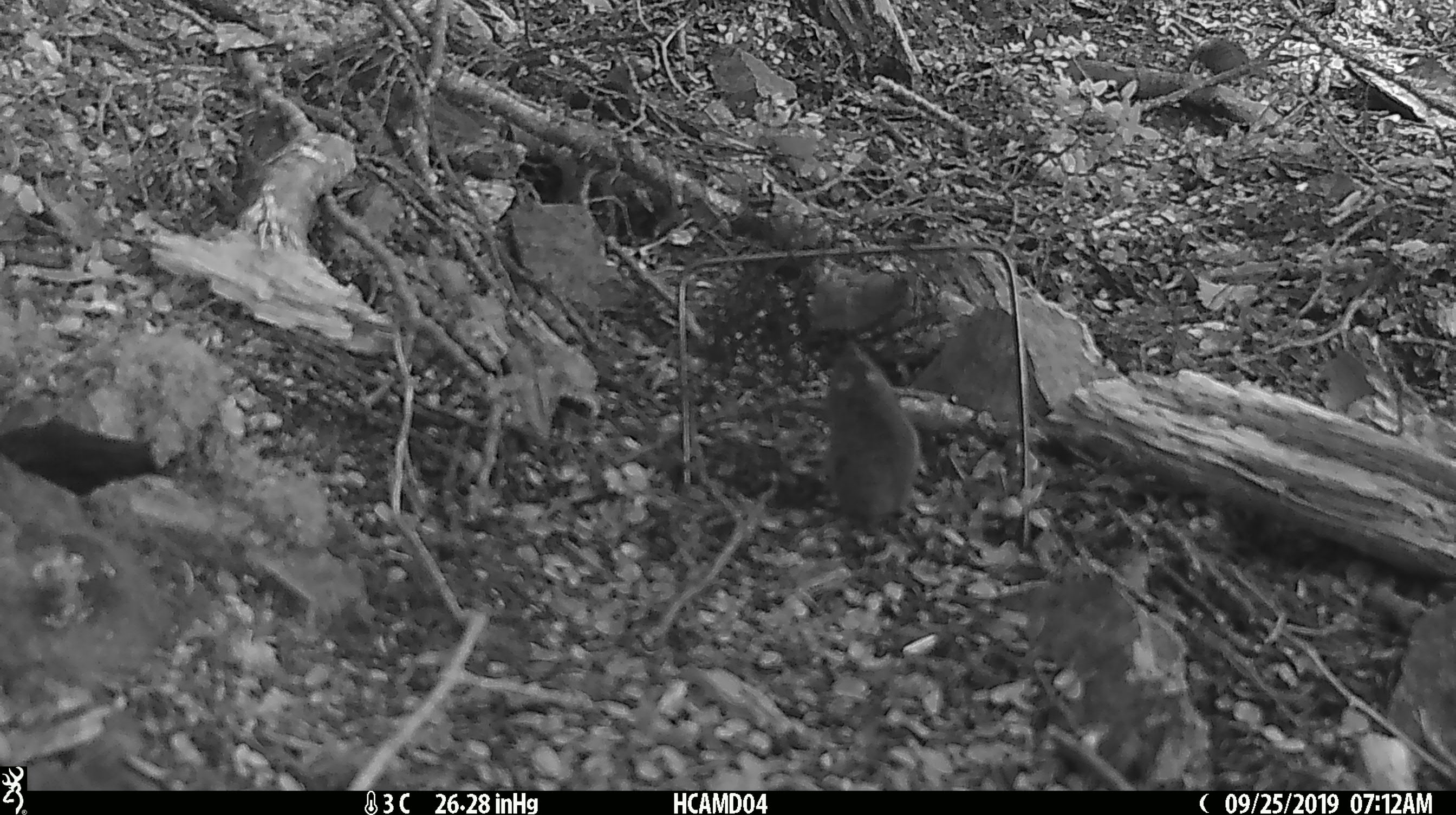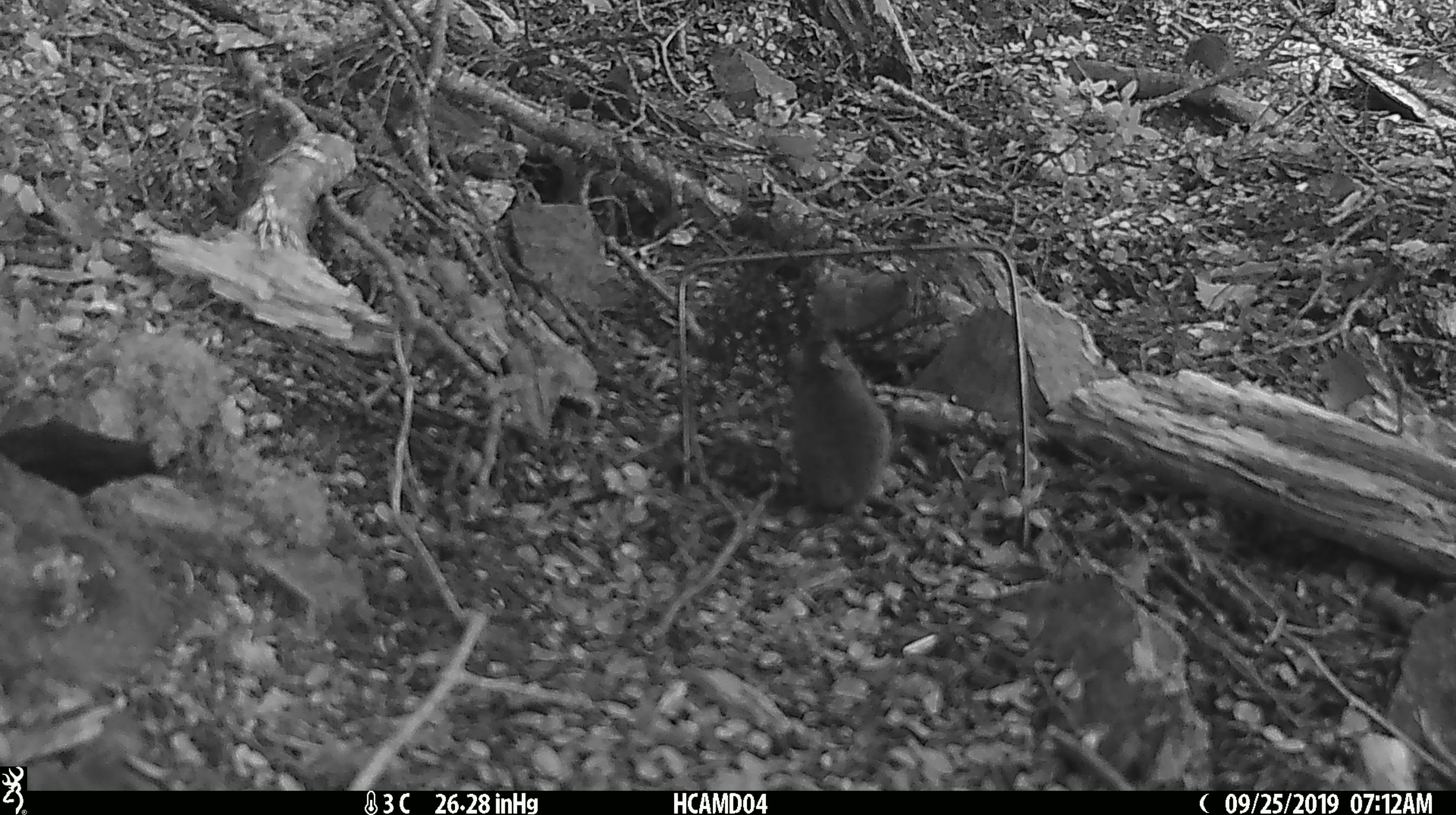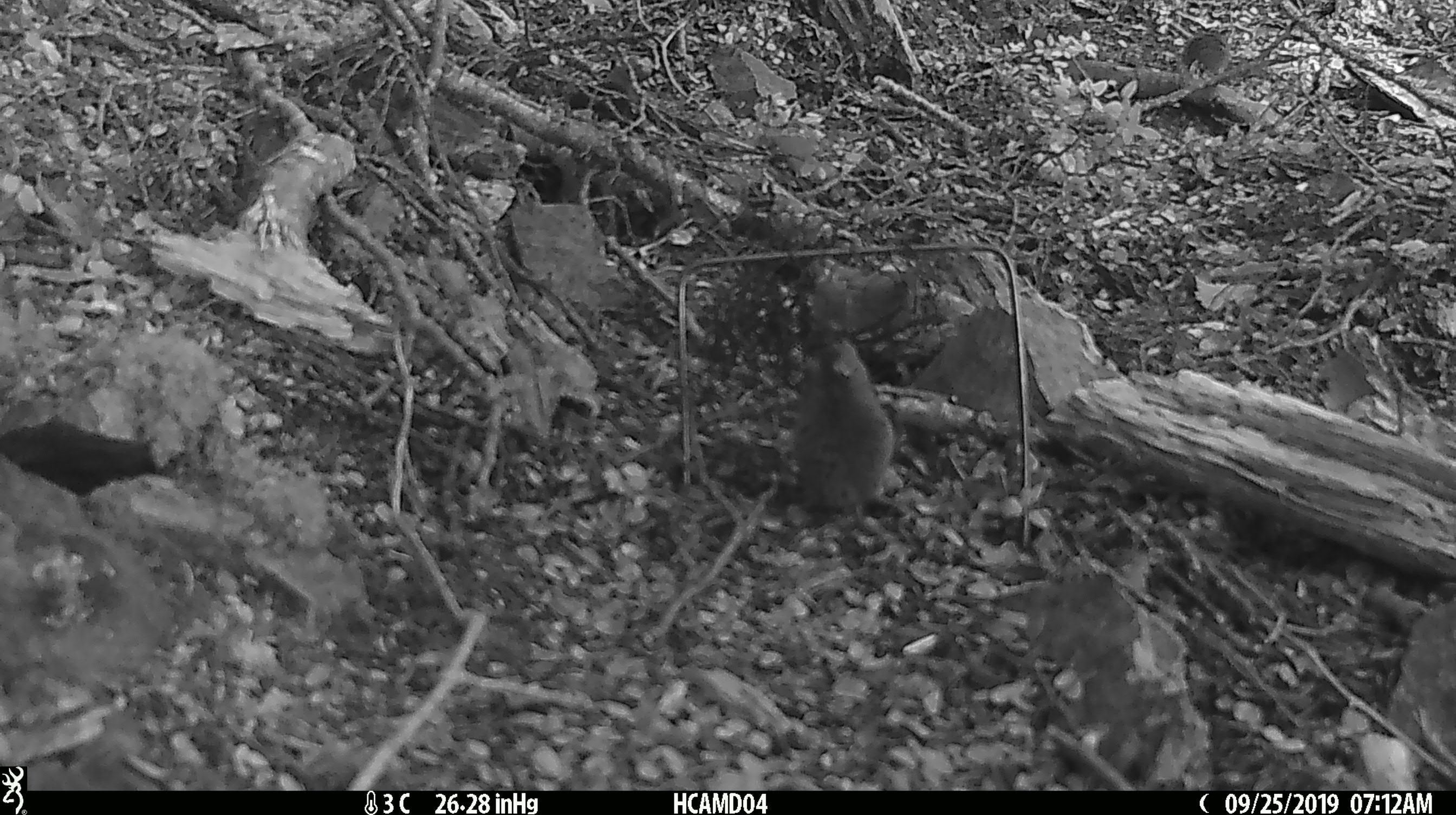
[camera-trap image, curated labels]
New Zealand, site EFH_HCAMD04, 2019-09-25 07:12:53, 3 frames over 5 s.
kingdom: Animalia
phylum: Chordata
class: Mammalia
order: Rodentia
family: Muridae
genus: Mus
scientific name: Mus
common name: mouse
Mouse (Mus).